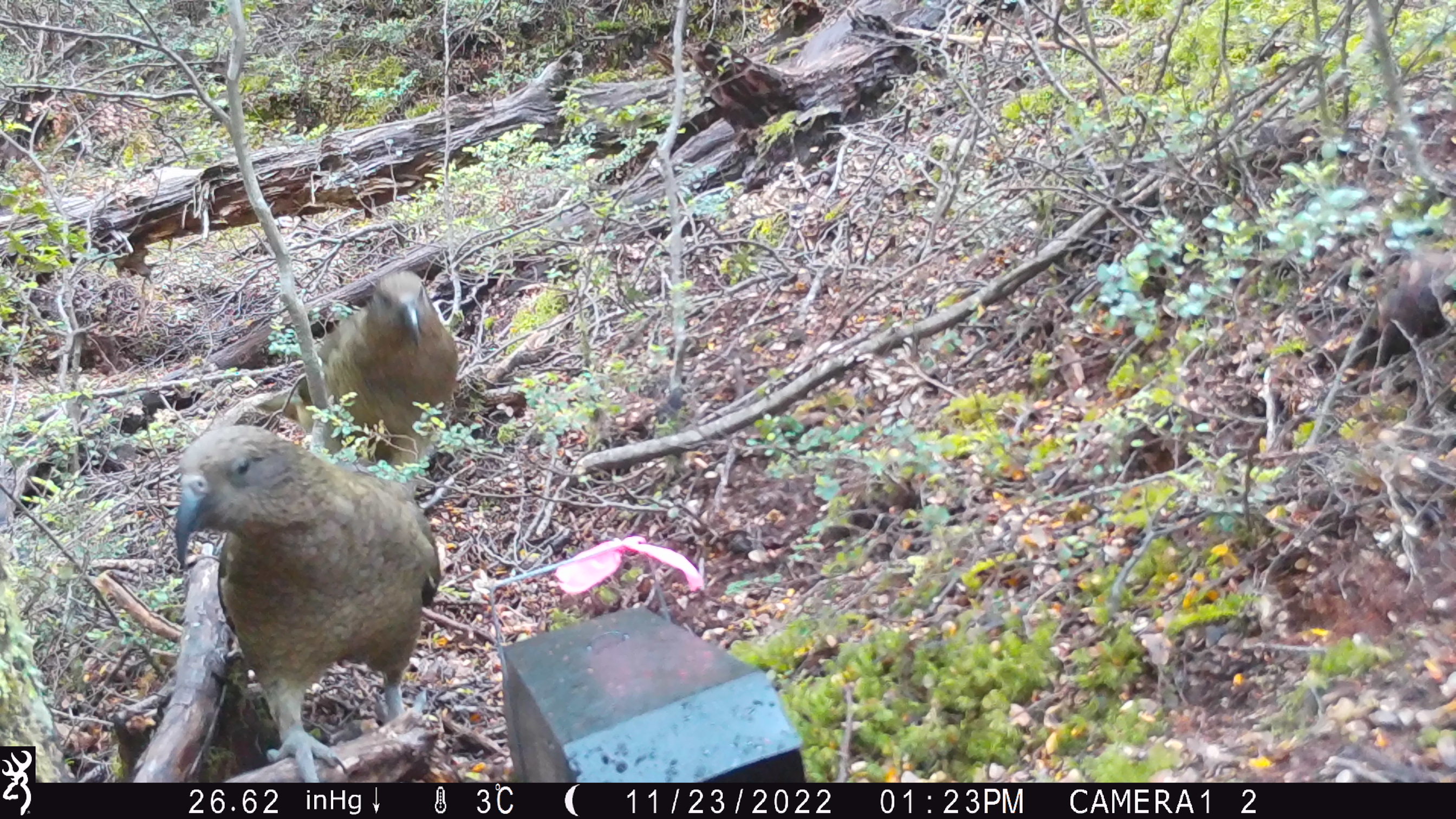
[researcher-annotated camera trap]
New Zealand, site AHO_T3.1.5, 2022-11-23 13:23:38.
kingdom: Animalia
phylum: Chordata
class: Aves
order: Psittaciformes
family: Strigopidae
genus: Nestor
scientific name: Nestor notabilis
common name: kea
Kea (Nestor notabilis).